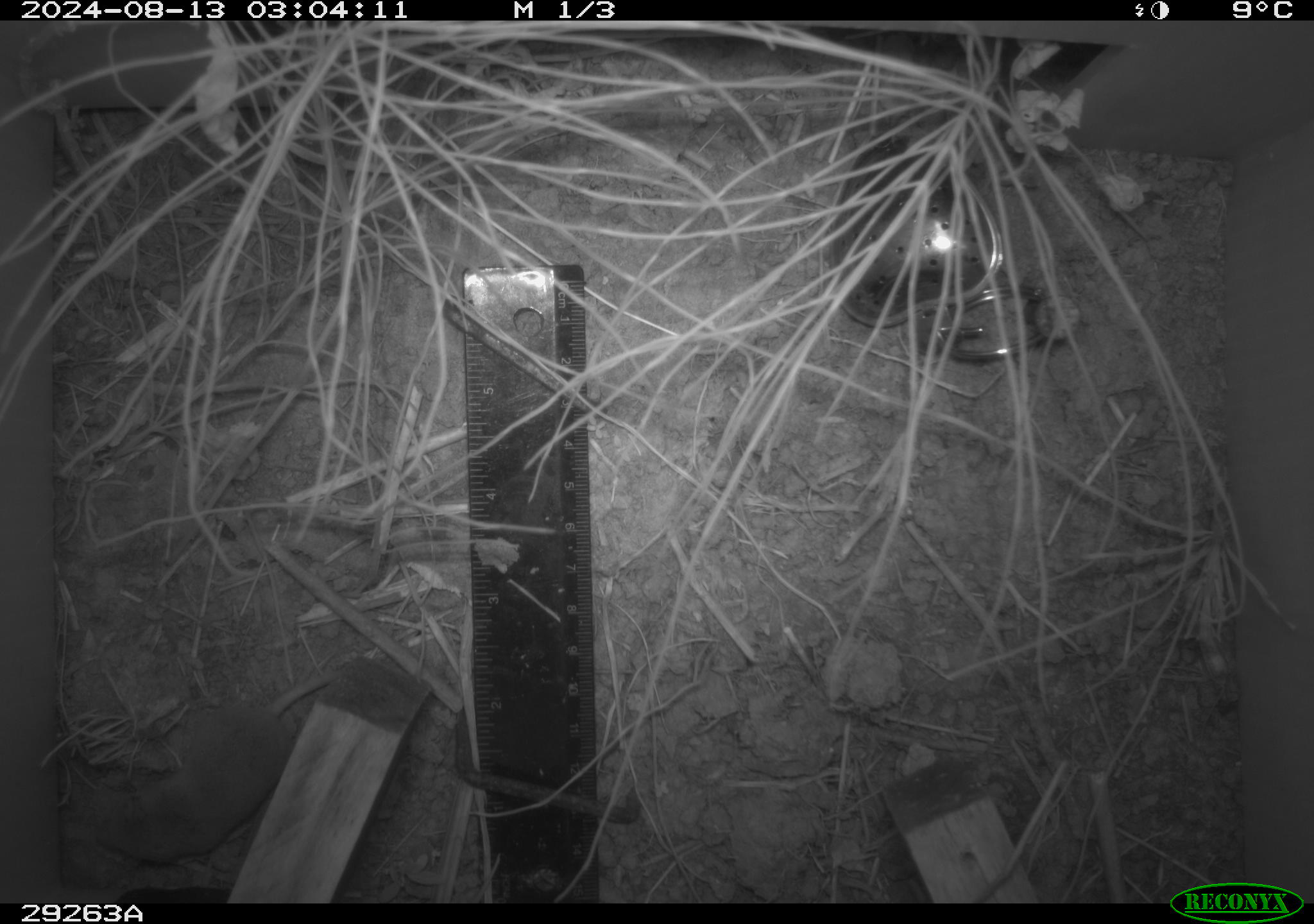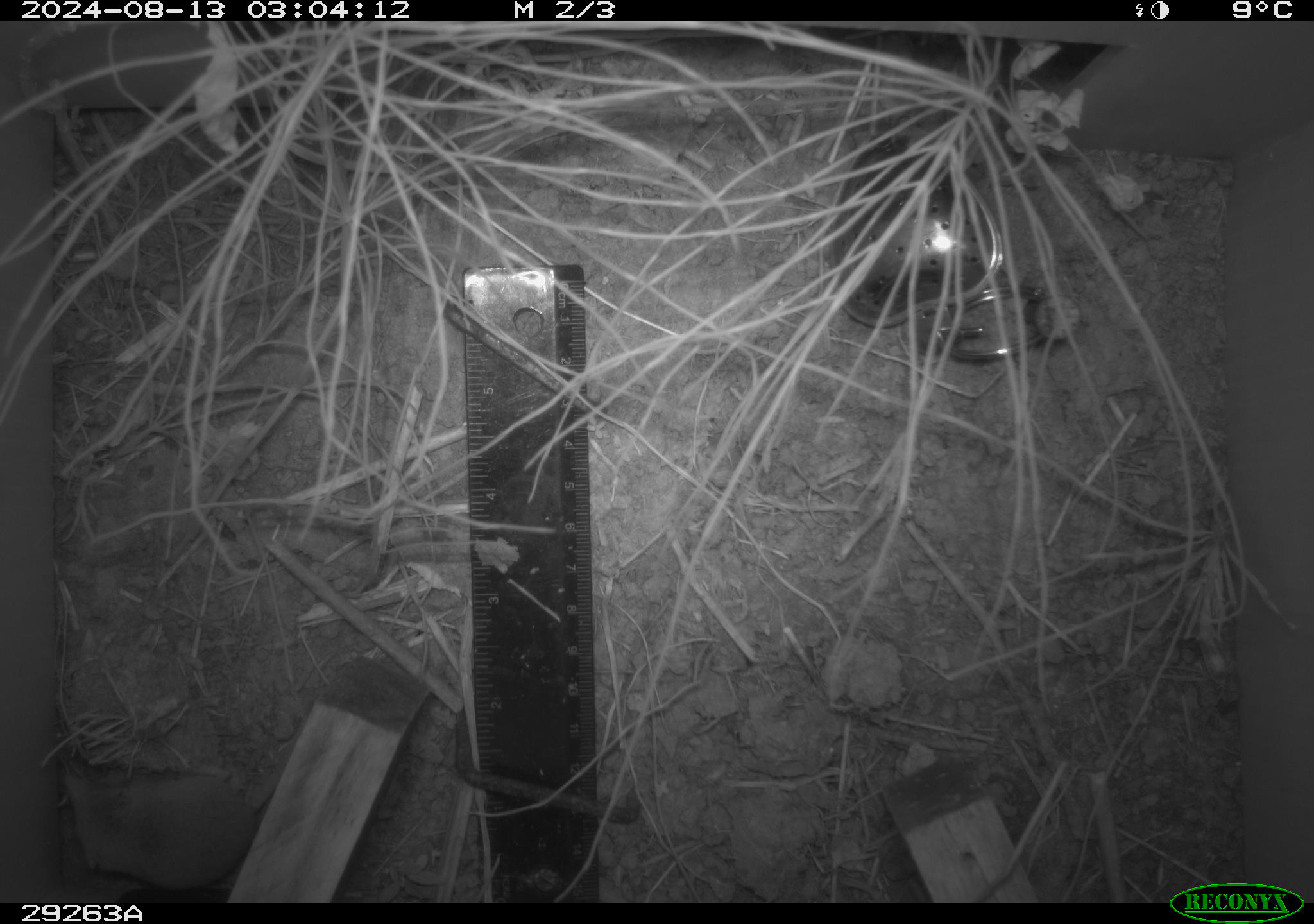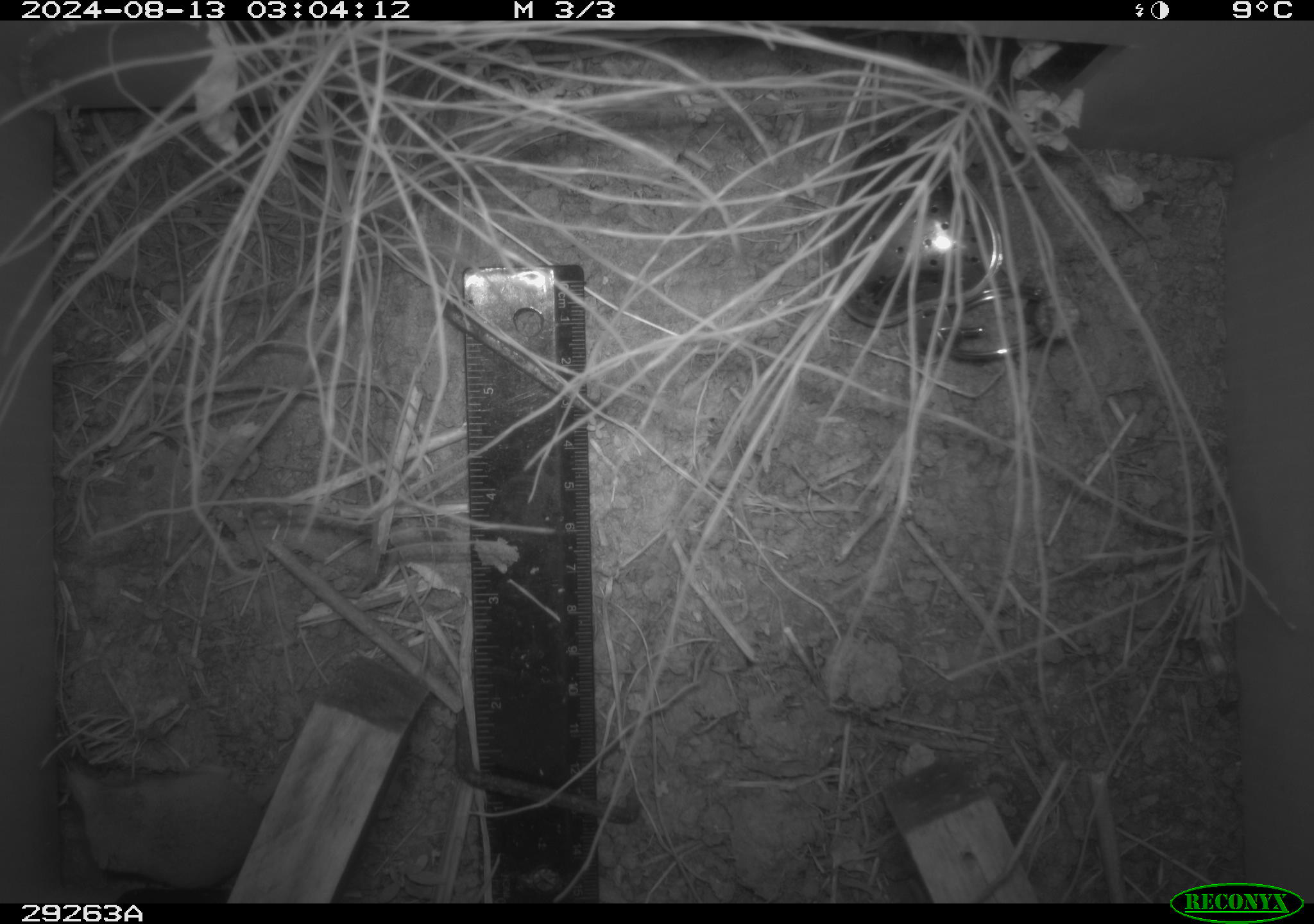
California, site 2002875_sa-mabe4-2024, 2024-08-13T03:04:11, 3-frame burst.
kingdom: Animalia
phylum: Chordata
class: Mammalia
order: Eulipotyphla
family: Soricidae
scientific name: Soricidae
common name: shrews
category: soricidae family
Soricidae family (shrews) (Soricidae).